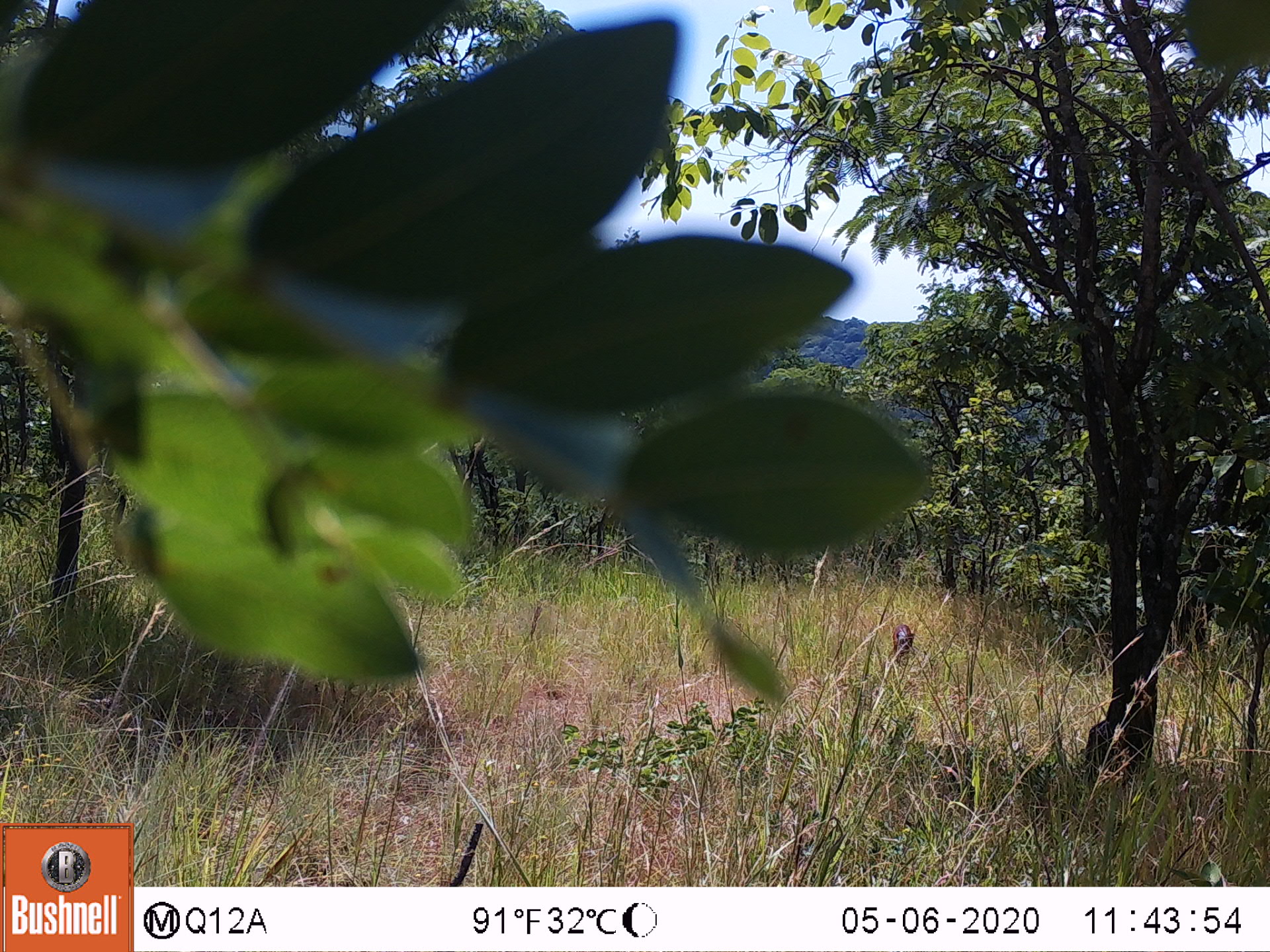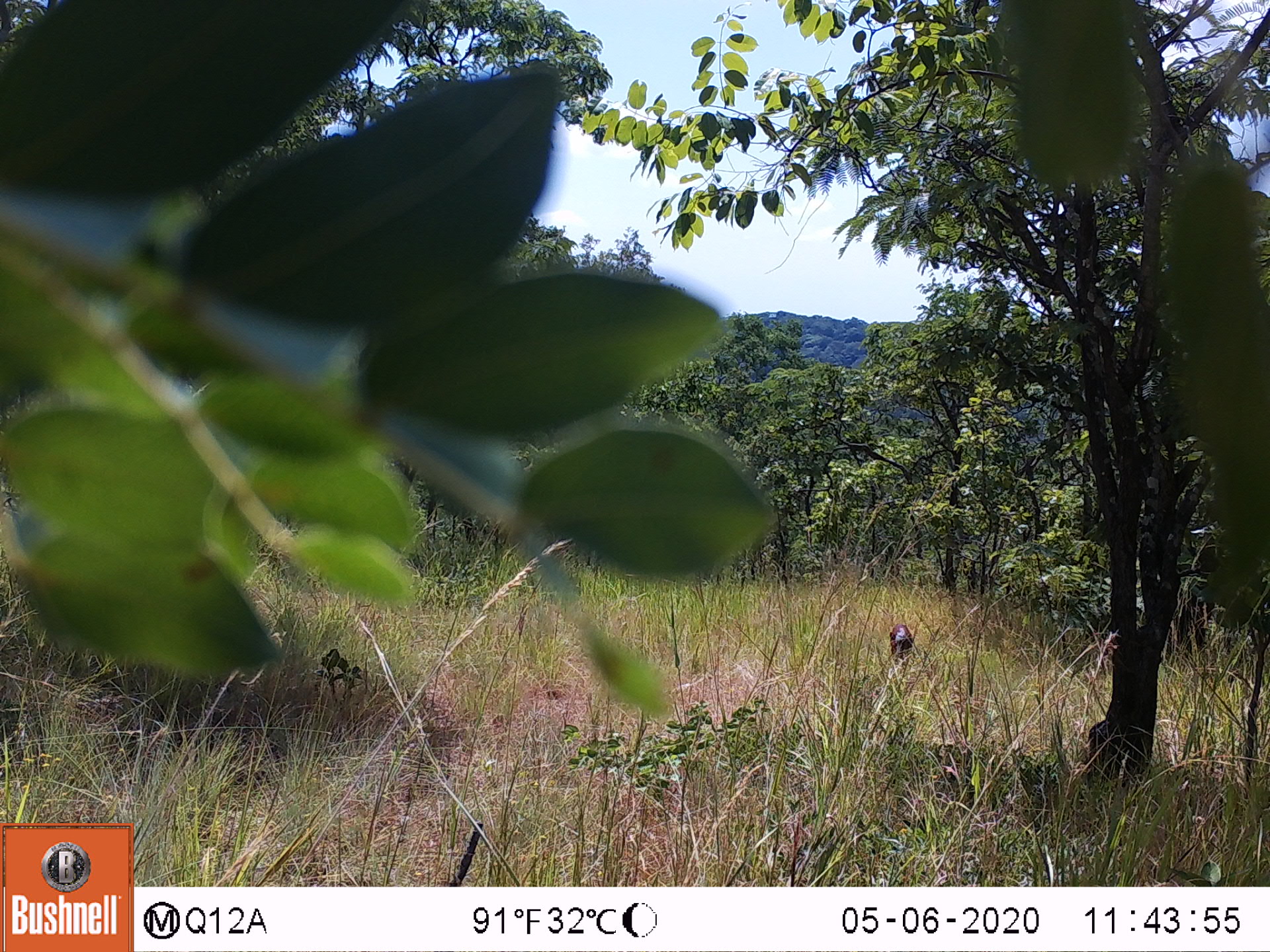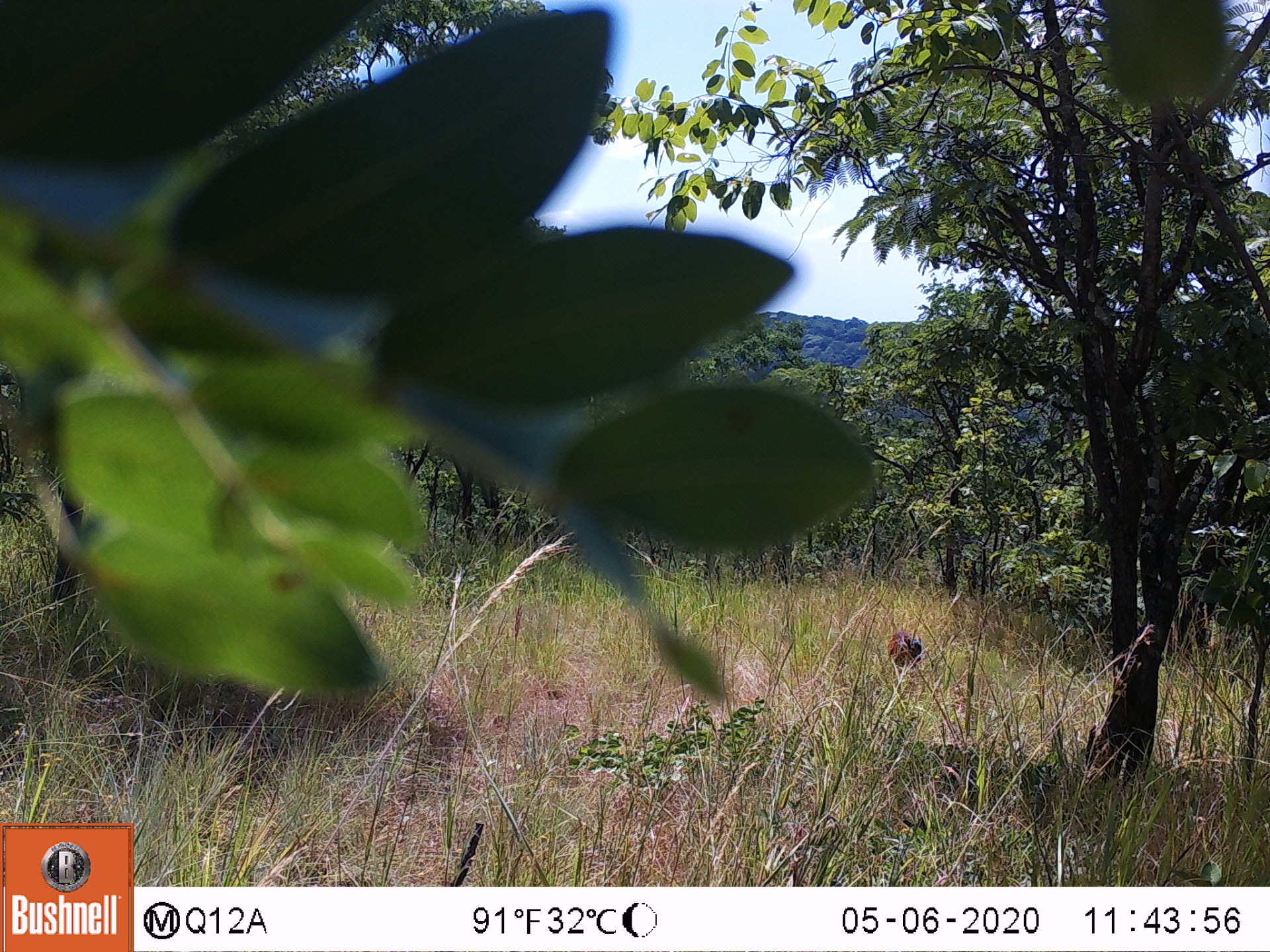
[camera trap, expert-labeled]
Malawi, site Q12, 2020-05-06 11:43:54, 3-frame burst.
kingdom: Animalia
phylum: Chordata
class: Mammalia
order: Artiodactyla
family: Bovidae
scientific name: Antilopinae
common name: small antelope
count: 1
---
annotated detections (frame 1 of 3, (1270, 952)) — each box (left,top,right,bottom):
small antelope: (879,610,920,681)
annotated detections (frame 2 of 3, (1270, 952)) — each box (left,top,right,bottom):
small antelope: (871,617,926,686)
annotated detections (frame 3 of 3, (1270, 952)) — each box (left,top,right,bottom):
small antelope: (882,627,937,687)